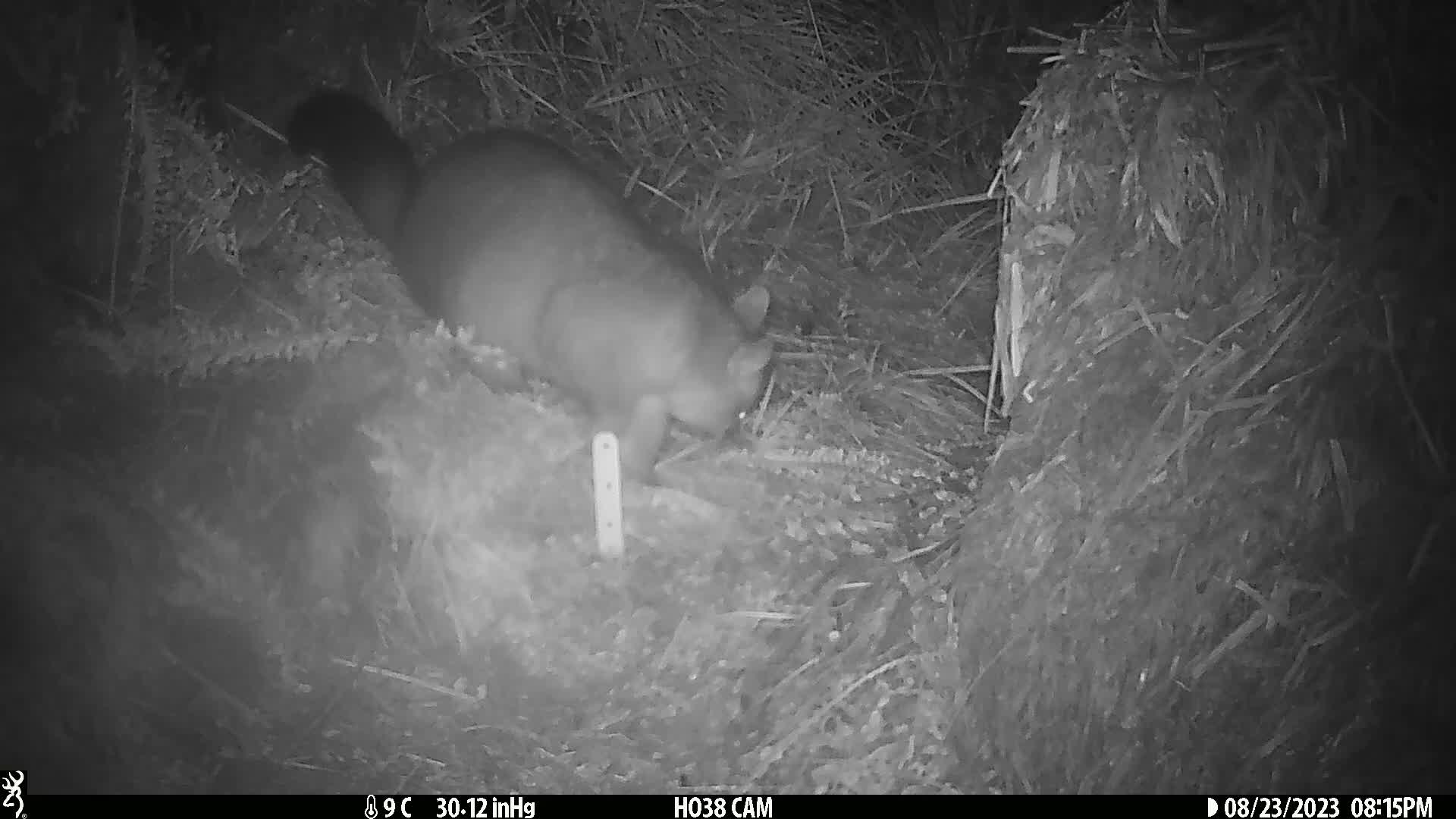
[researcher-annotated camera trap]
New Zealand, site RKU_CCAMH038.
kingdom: Animalia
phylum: Chordata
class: Mammalia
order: Diprotodontia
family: Phalangeridae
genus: Trichosurus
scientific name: Trichosurus vulpecula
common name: common brushtail possum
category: possum